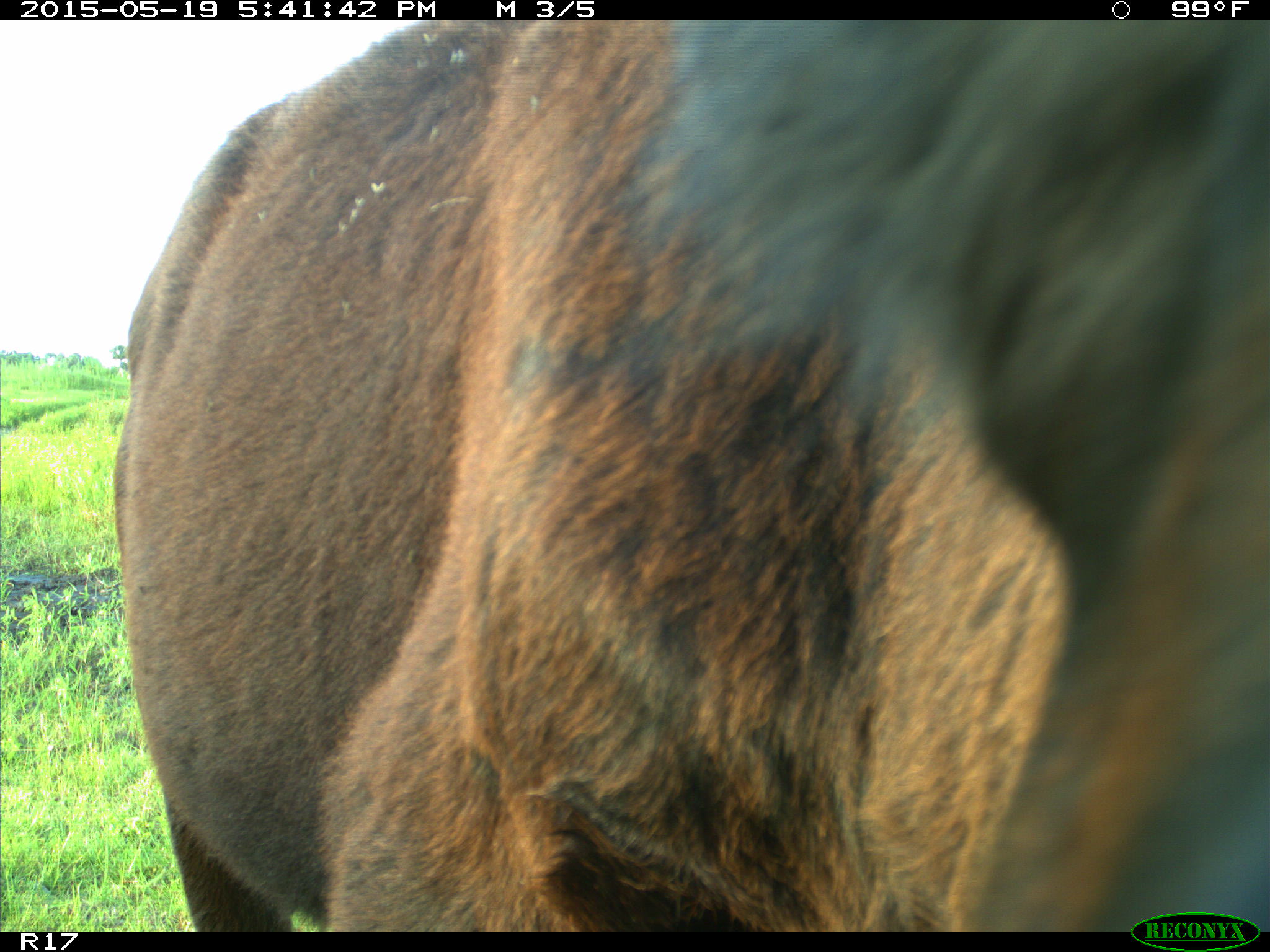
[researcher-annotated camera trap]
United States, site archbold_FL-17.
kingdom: Animalia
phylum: Chordata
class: Mammalia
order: Artiodactyla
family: Bovidae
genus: Bos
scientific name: Bos taurus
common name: domestic cow